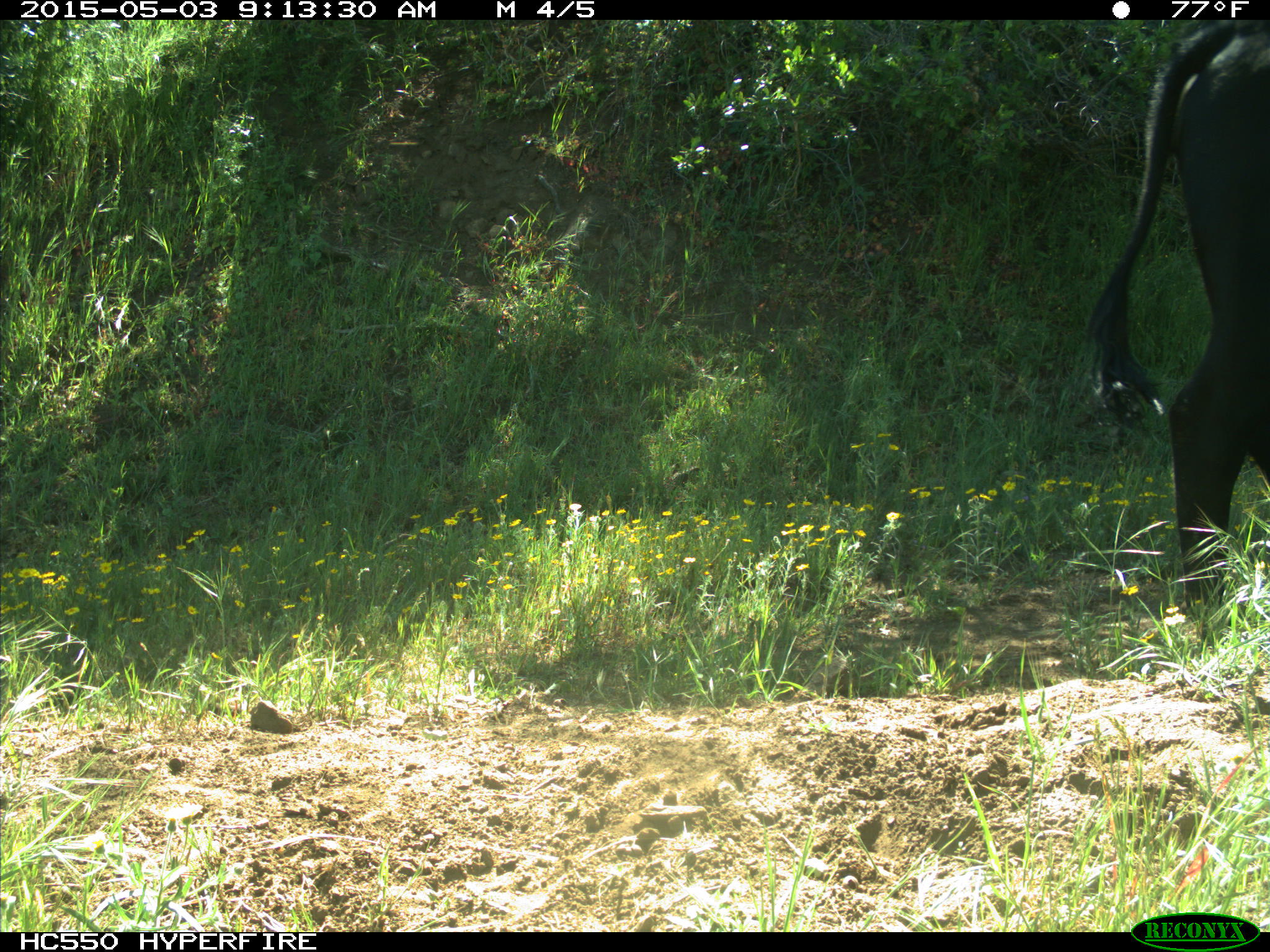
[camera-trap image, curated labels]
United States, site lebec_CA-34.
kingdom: Animalia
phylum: Chordata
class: Mammalia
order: Artiodactyla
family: Bovidae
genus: Bos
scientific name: Bos taurus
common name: domestic cow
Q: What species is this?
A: Bos taurus (domestic cow).